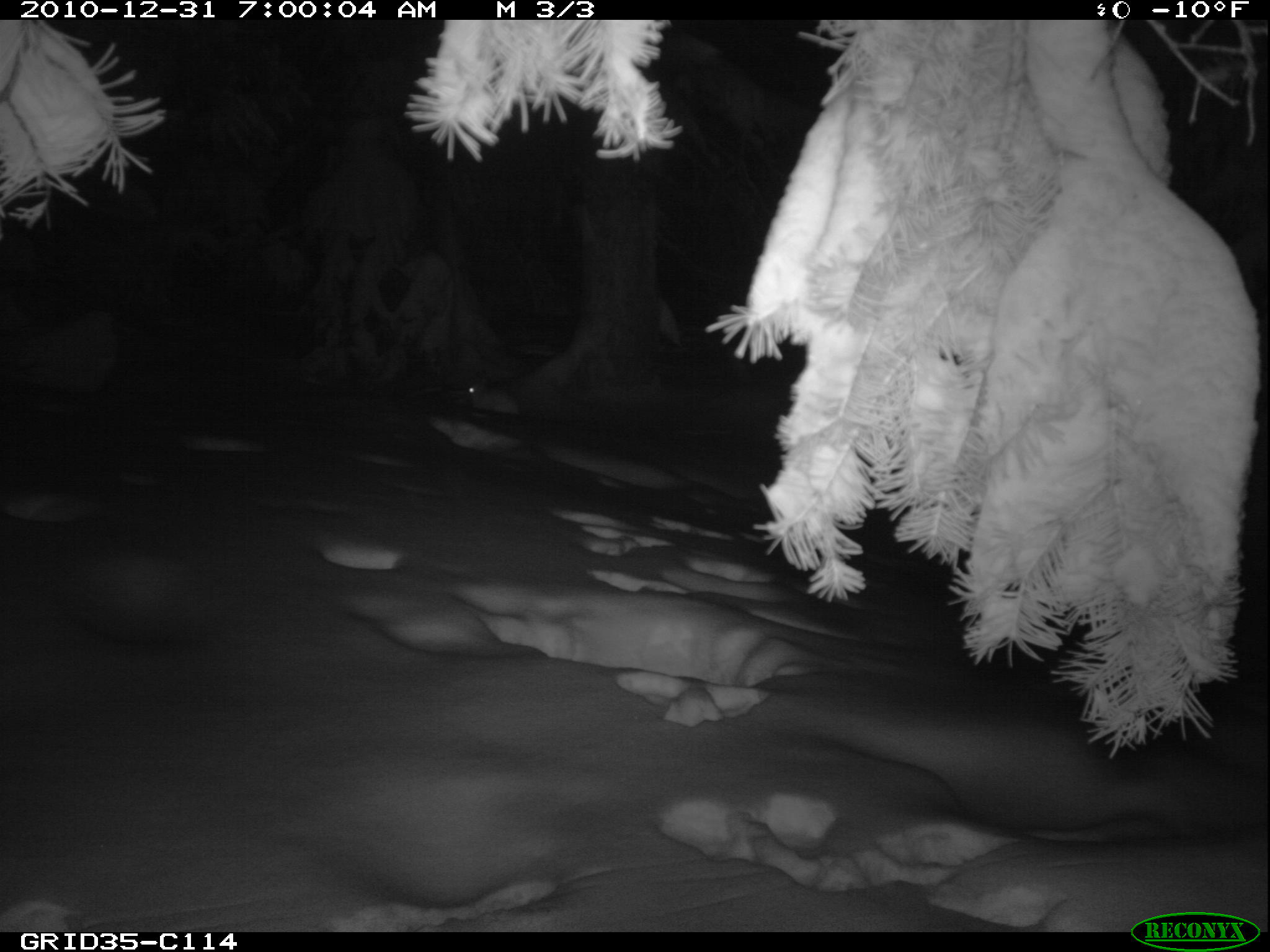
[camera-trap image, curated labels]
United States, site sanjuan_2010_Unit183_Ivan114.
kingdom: Animalia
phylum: Chordata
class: Mammalia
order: Lagomorpha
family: Leporidae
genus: Lepus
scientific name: Lepus americanus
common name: snowshoe hare